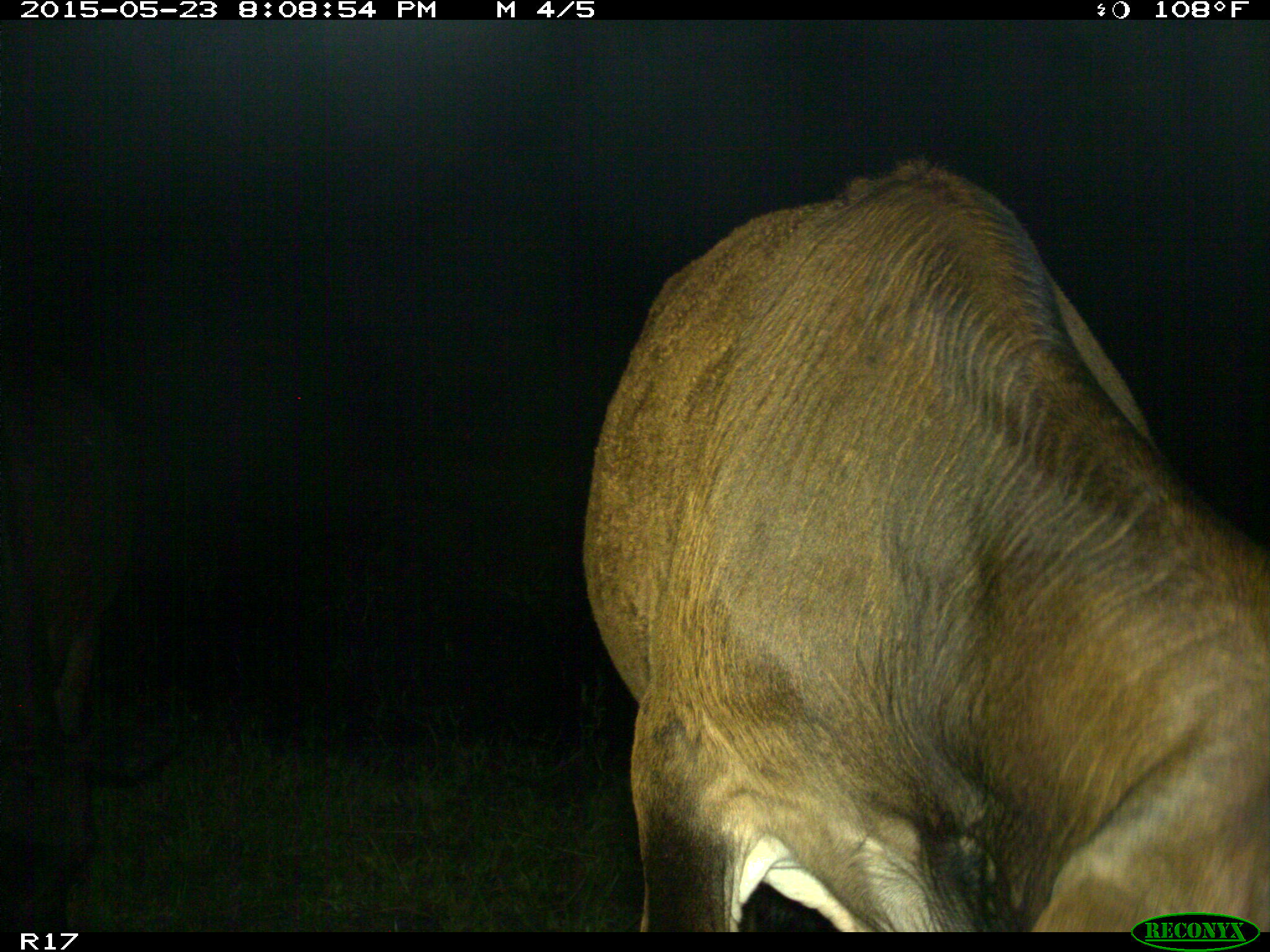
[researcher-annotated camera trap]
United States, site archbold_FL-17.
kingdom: Animalia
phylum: Chordata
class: Mammalia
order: Artiodactyla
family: Bovidae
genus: Bos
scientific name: Bos taurus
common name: domestic cow